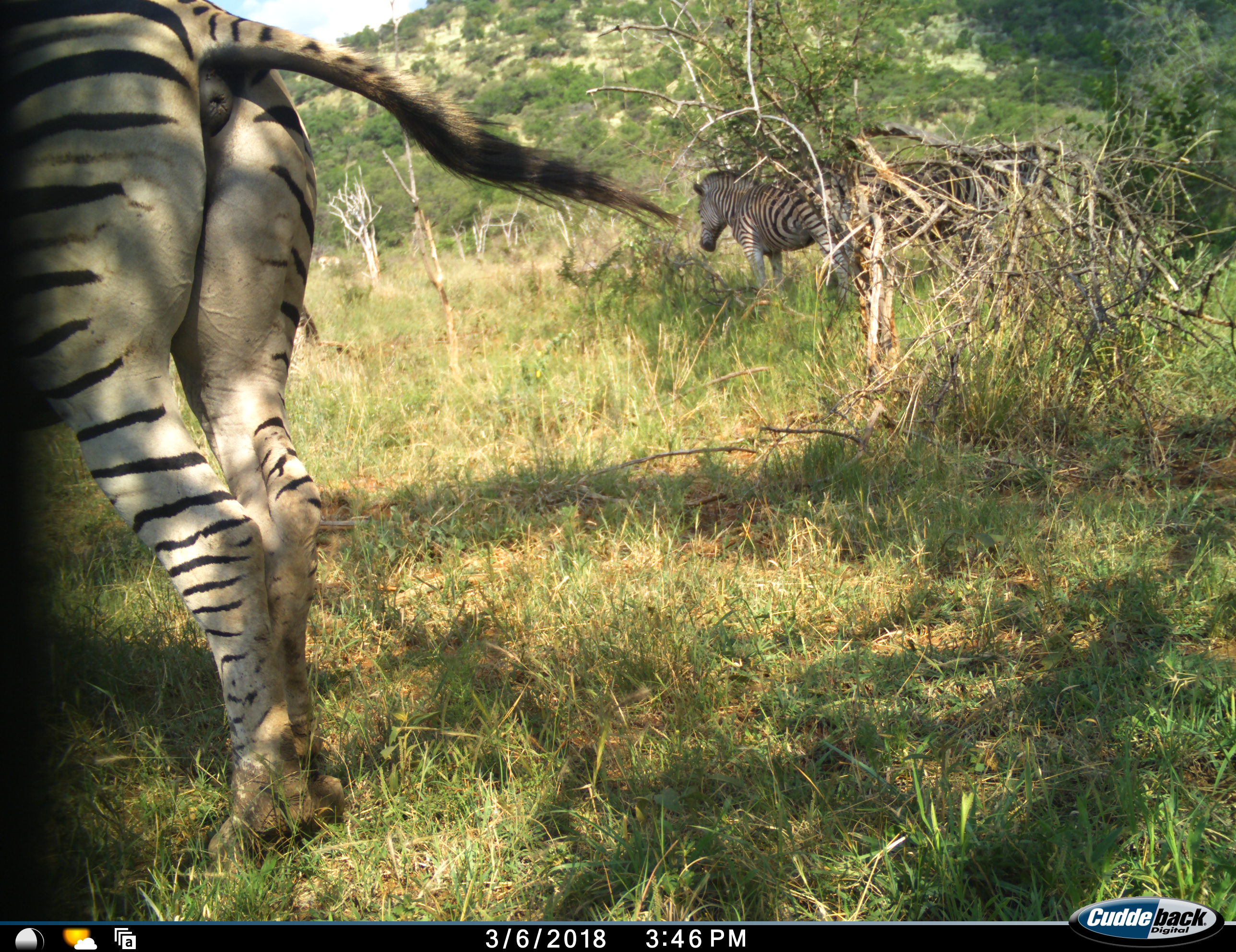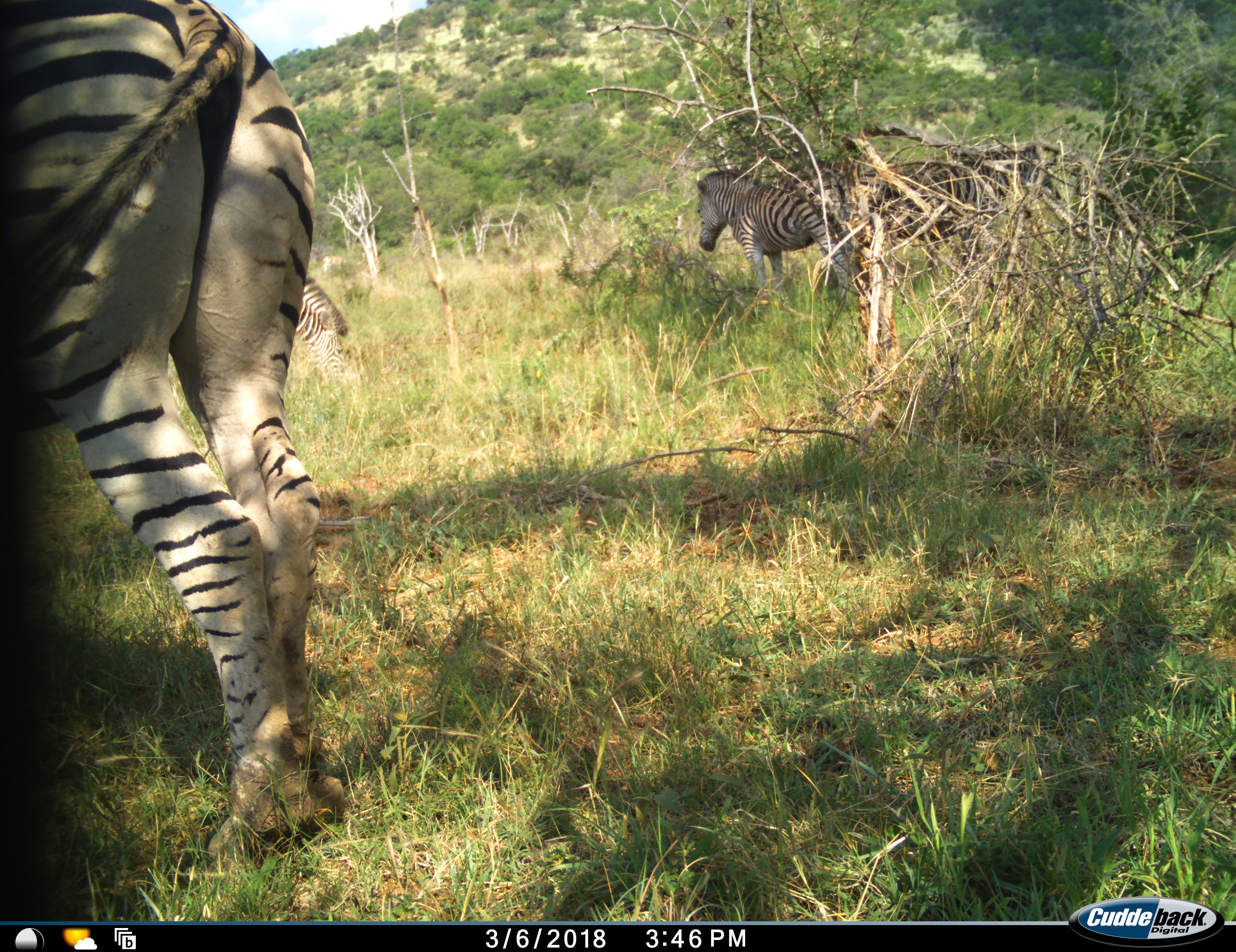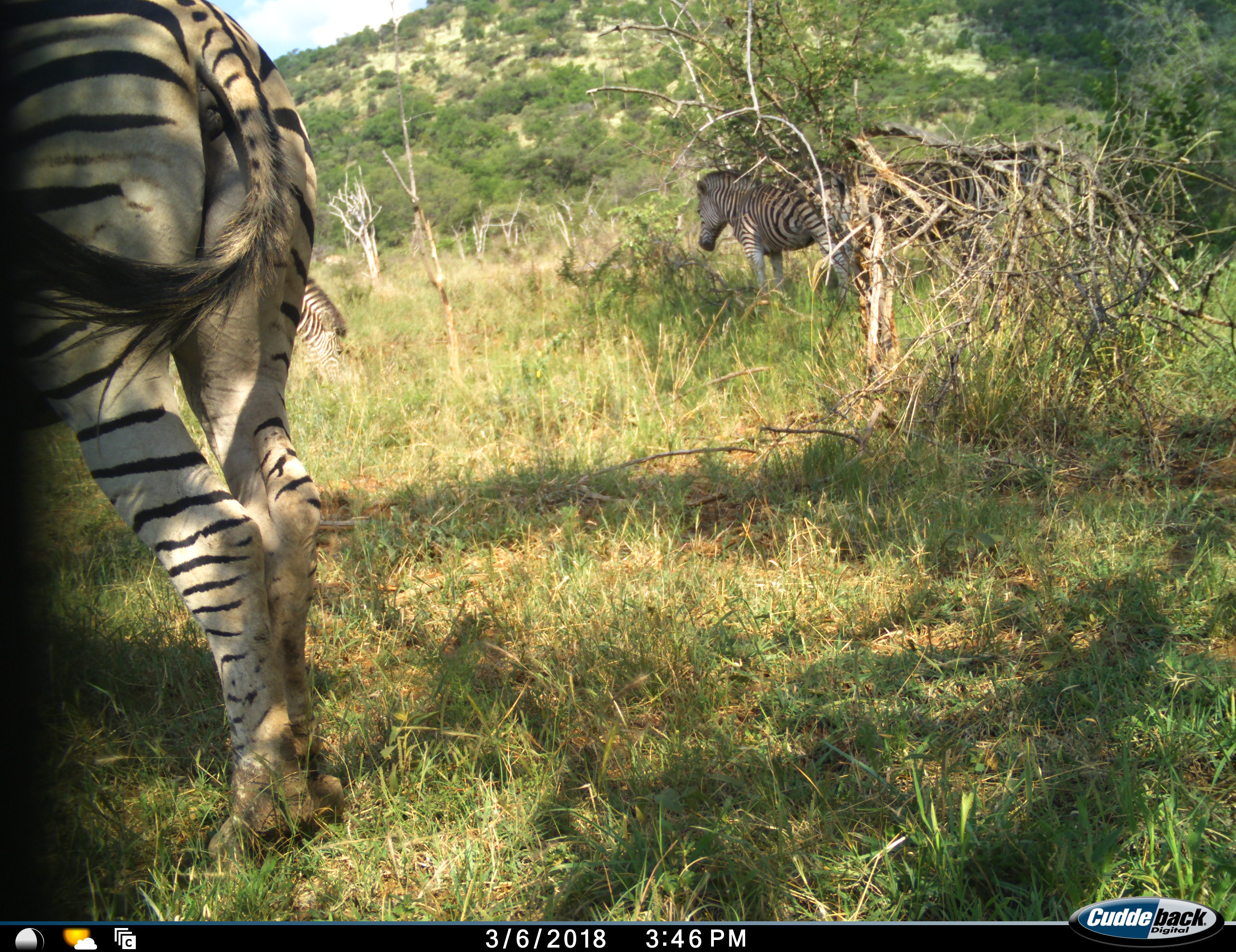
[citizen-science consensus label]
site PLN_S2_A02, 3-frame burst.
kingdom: Animalia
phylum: Chordata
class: Mammalia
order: Perissodactyla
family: Equidae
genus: Equus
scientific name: Equus quagga burchellii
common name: burchell's zebra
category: zebraburchells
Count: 3.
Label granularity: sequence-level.